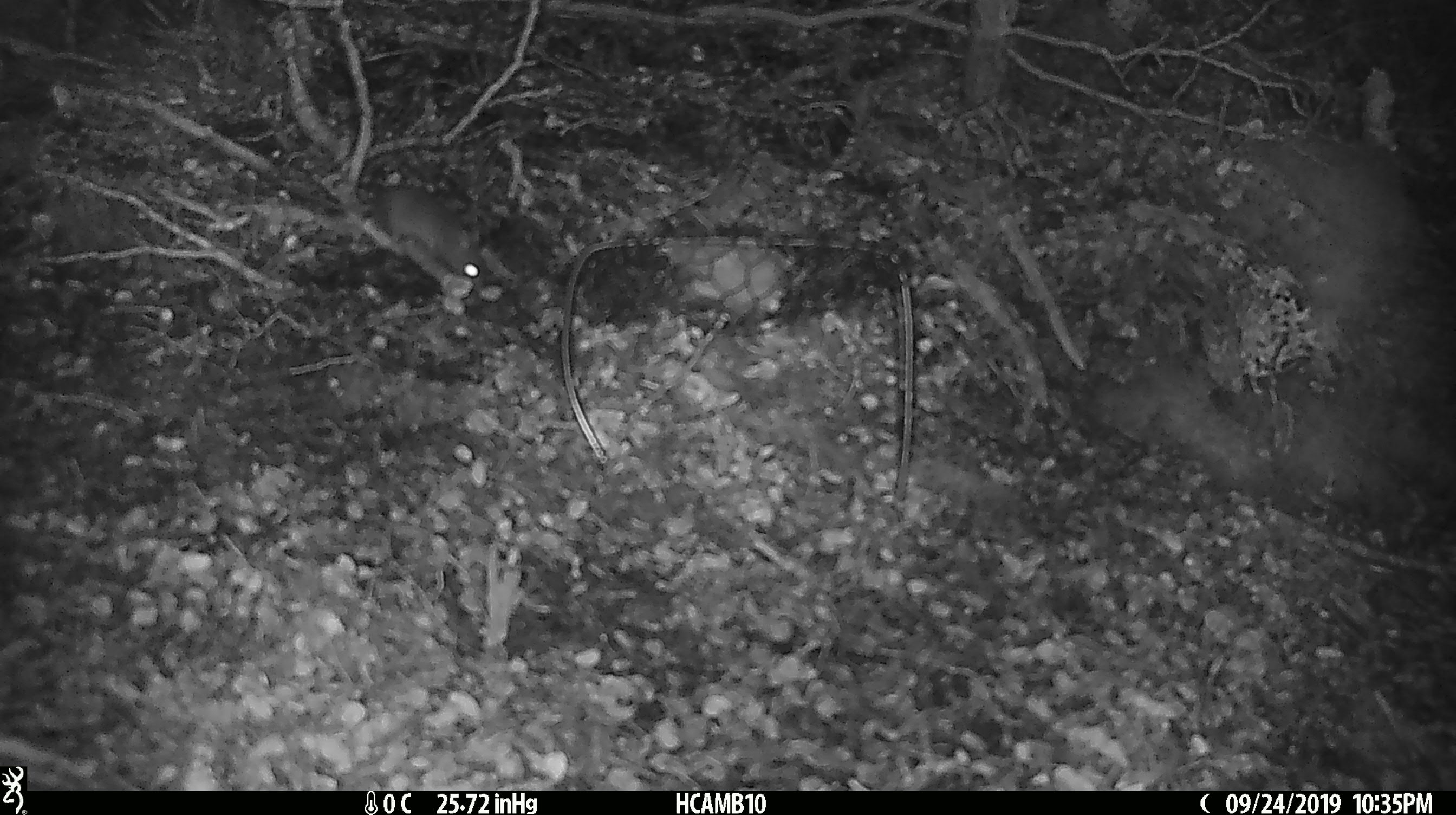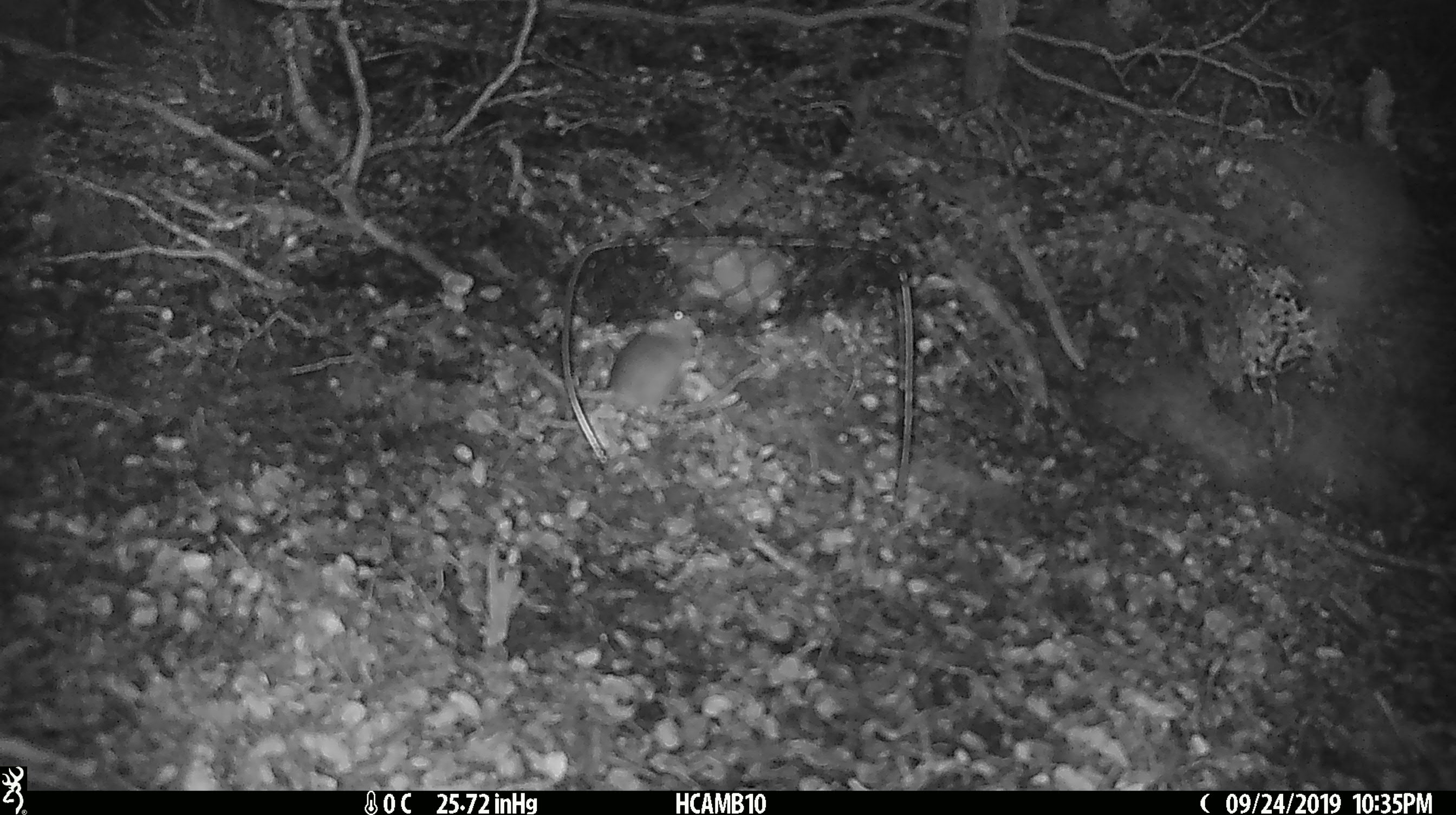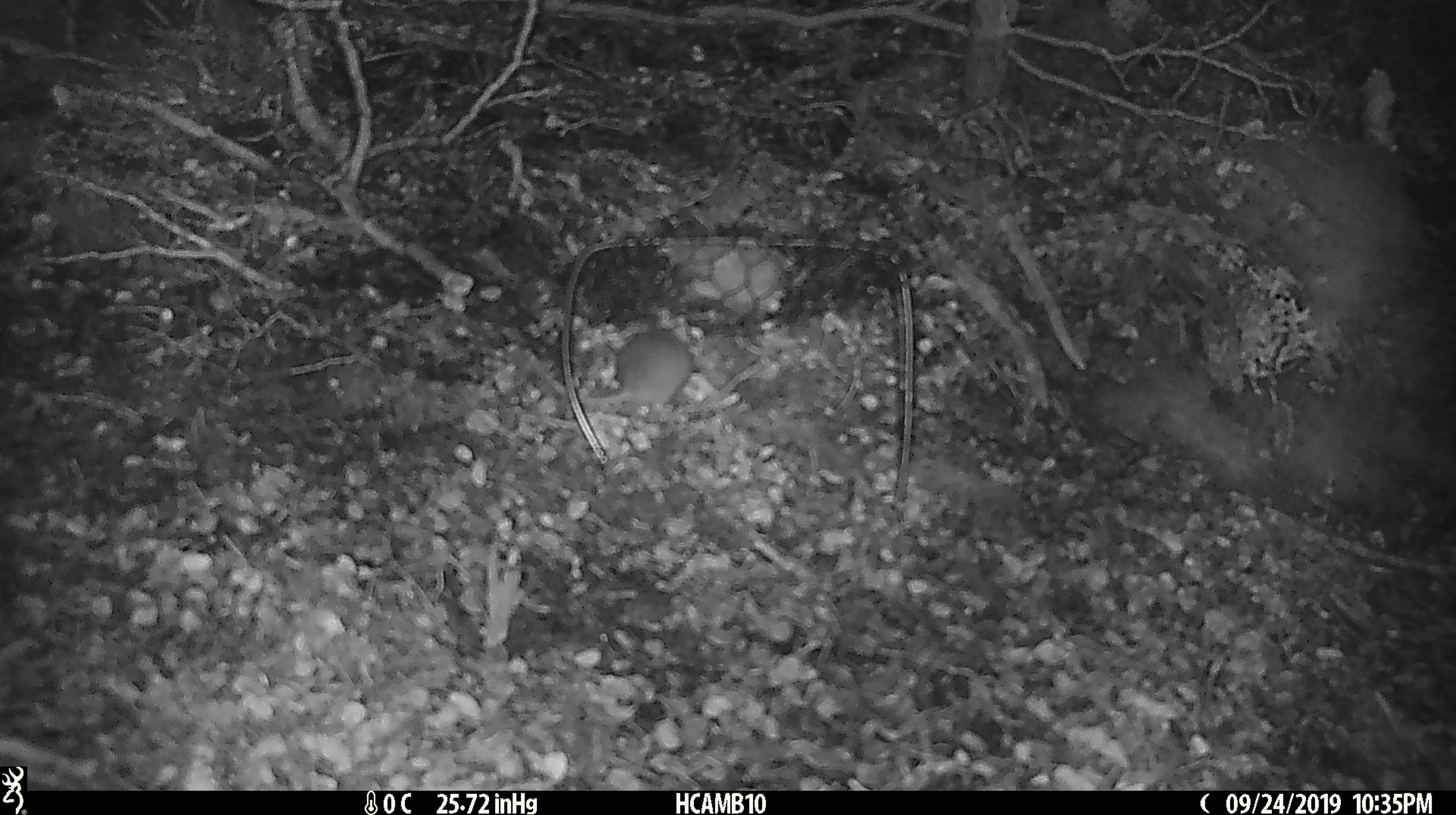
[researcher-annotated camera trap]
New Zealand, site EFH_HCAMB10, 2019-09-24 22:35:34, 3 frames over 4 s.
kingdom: Animalia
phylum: Chordata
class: Mammalia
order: Rodentia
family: Muridae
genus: Mus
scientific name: Mus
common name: mouse